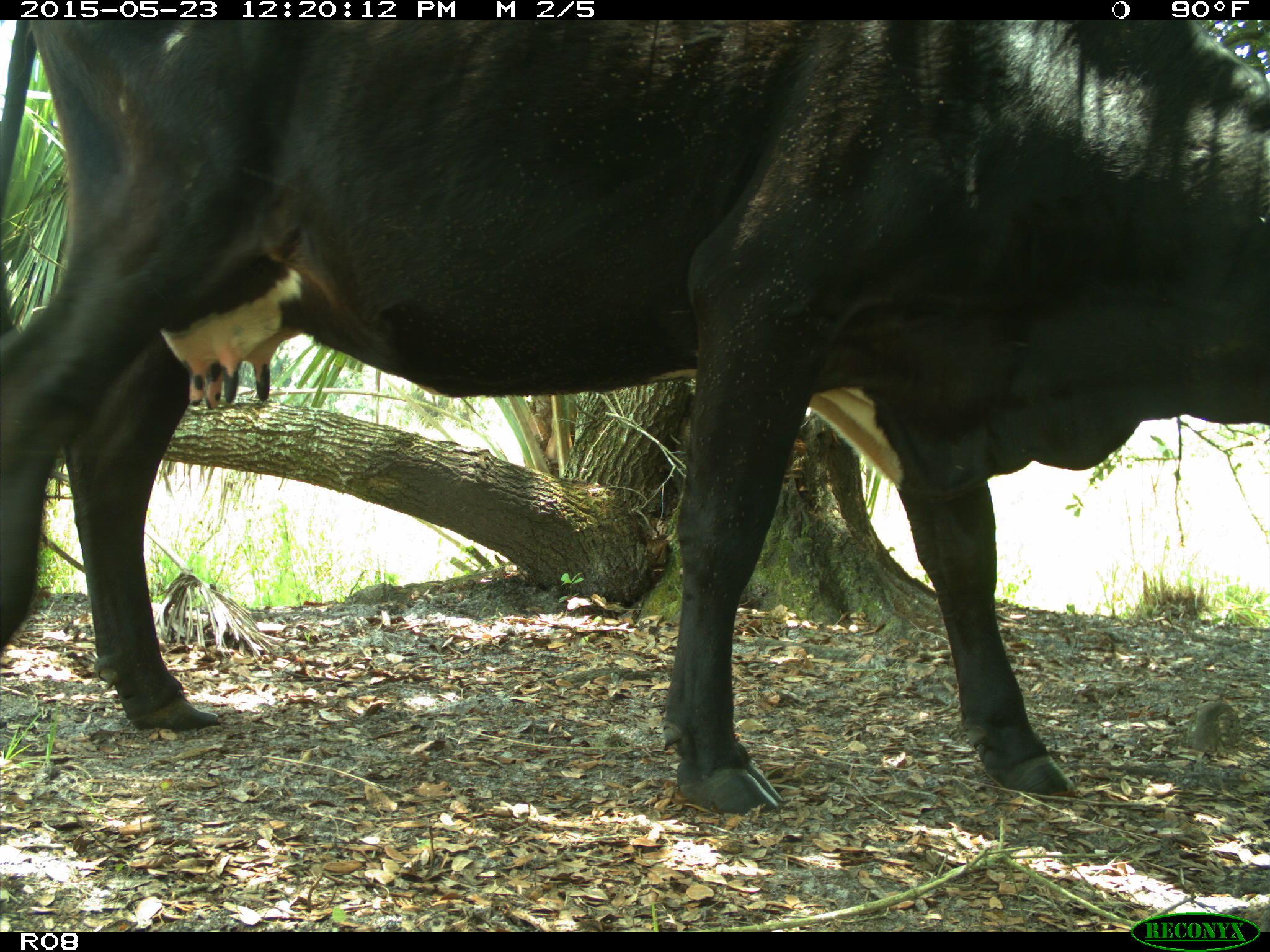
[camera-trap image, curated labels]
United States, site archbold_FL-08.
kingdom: Animalia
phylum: Chordata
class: Mammalia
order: Artiodactyla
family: Bovidae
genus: Bos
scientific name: Bos taurus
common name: domestic cow